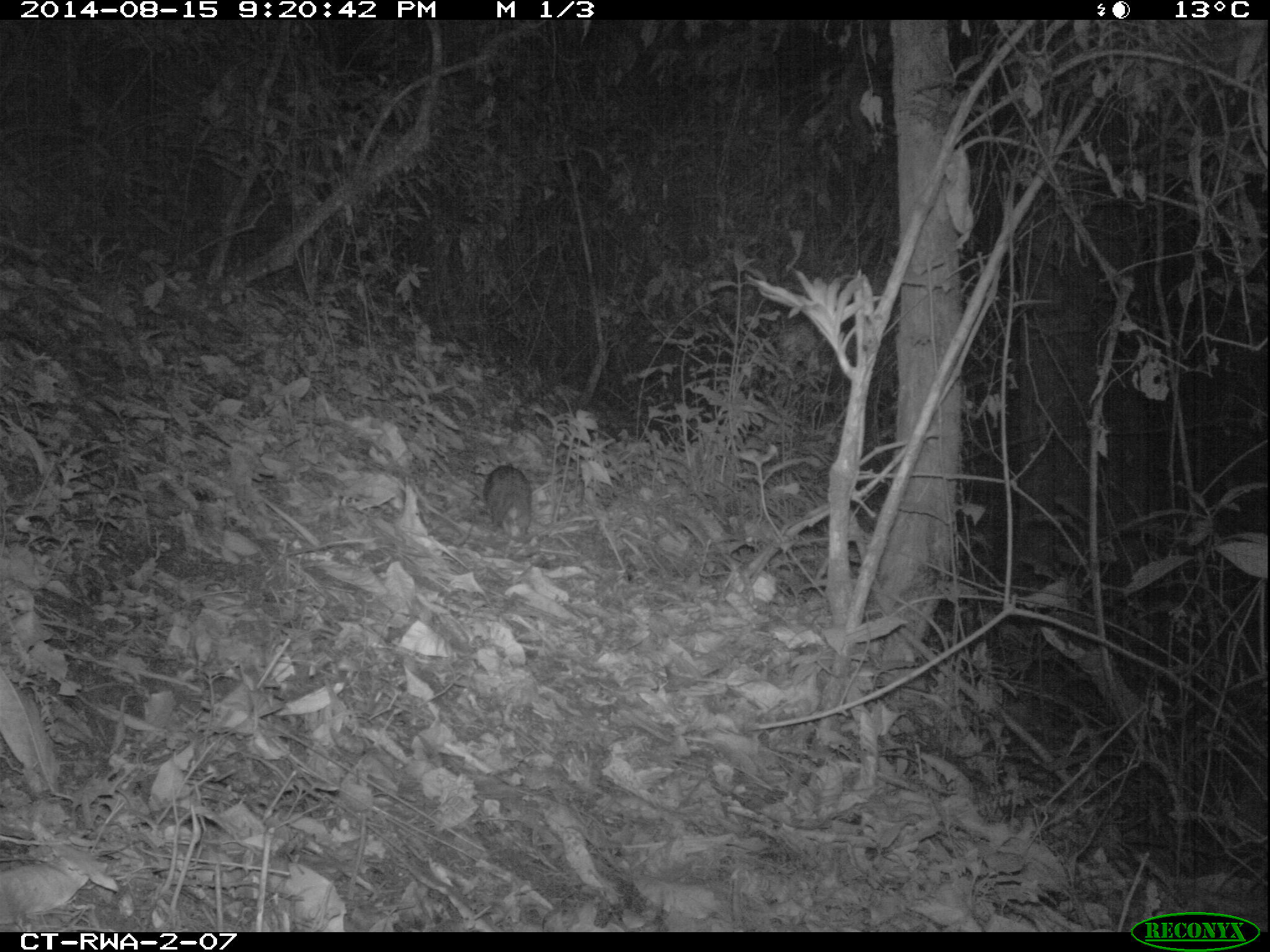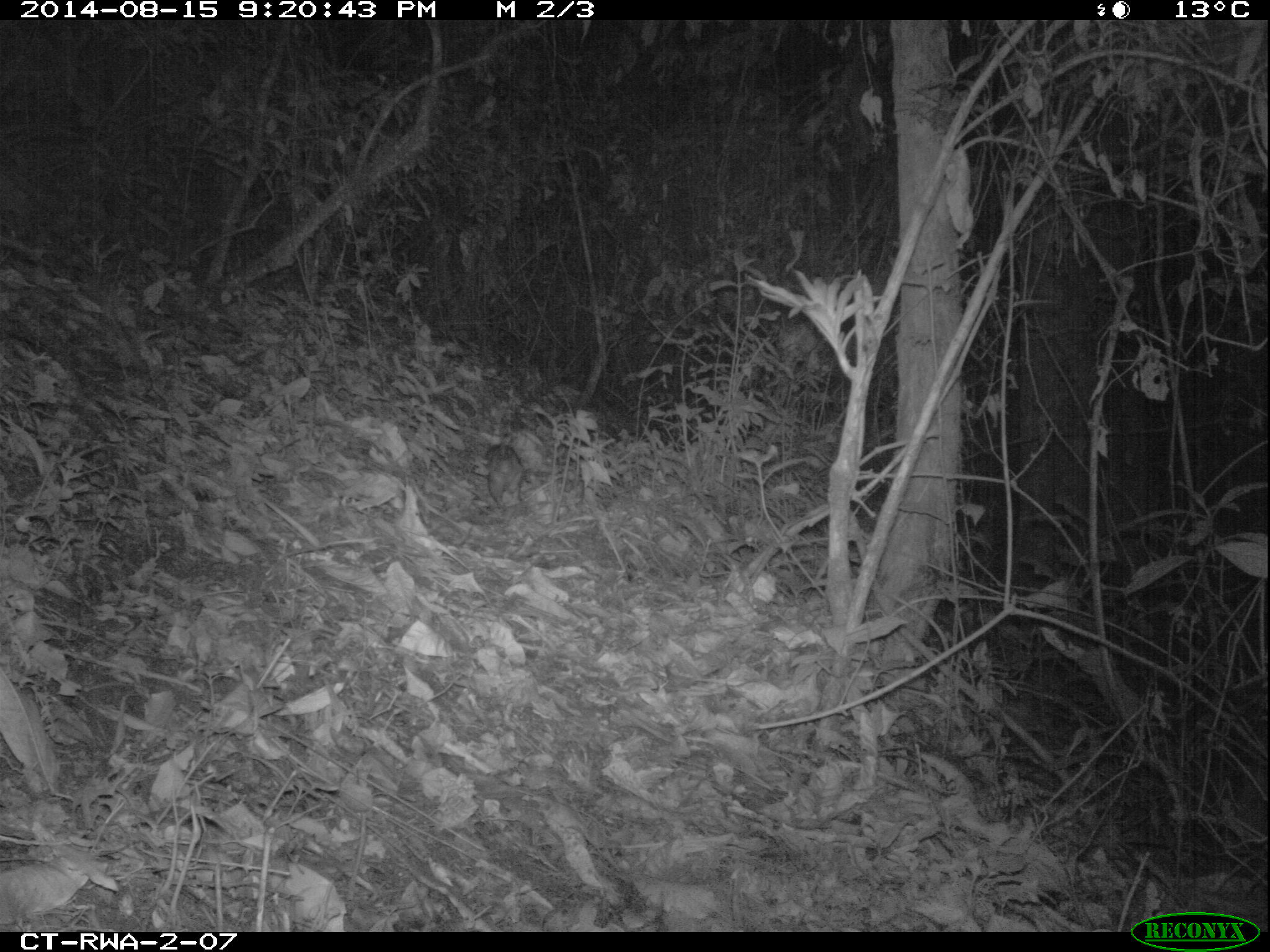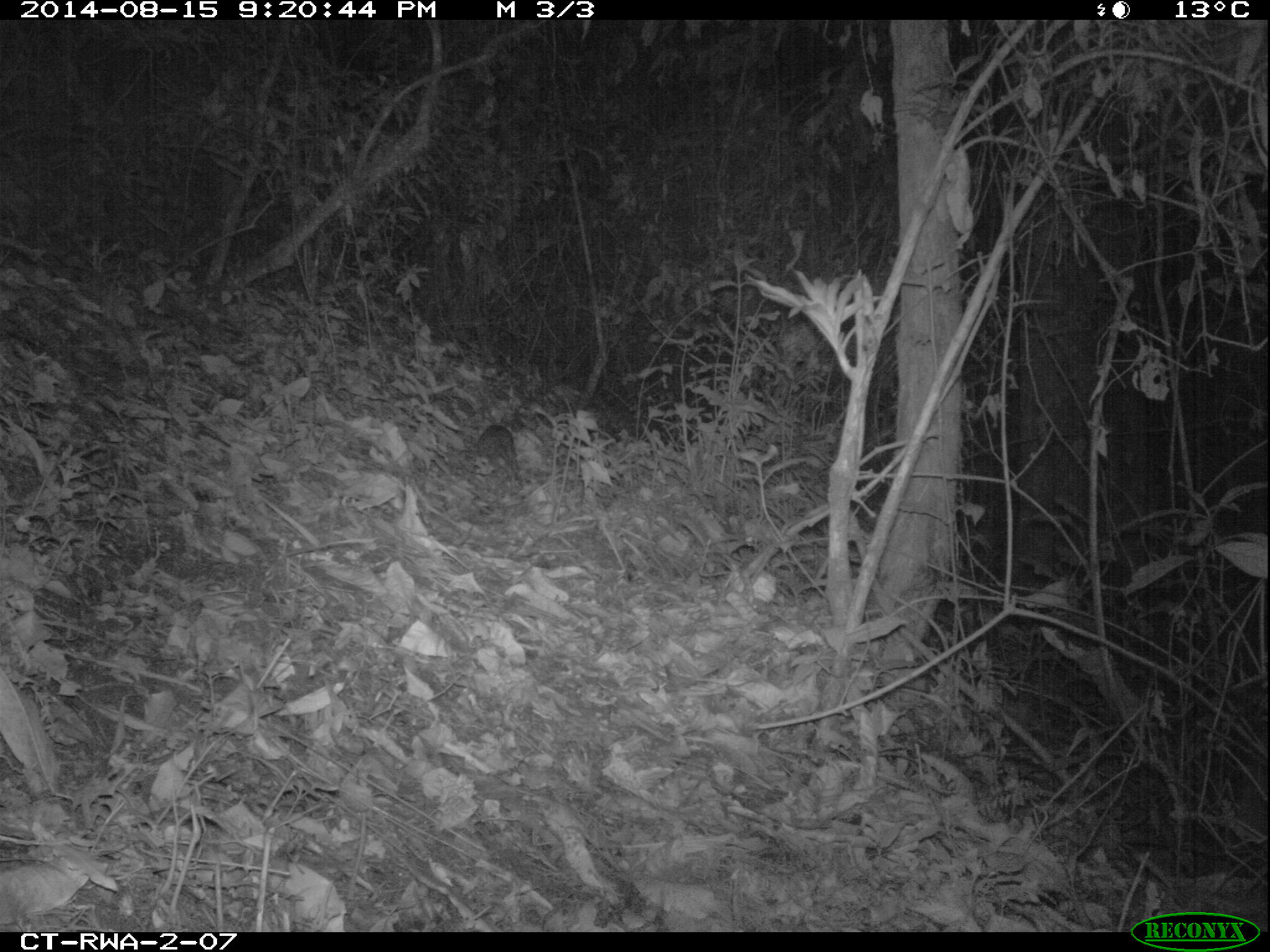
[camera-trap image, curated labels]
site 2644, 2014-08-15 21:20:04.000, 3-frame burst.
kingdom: Animalia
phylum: Chordata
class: Mammalia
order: Rodentia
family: Nesomyidae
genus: Cricetomys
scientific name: Cricetomys gambianus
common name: african giant pouched rat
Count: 1.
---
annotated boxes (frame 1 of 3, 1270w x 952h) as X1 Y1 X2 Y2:
cricetomys gambianus: 479 462 533 540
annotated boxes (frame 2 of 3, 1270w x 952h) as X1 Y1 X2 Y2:
cricetomys gambianus: 481 430 528 513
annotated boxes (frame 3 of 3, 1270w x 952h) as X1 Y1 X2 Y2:
cricetomys gambianus: 473 423 521 473